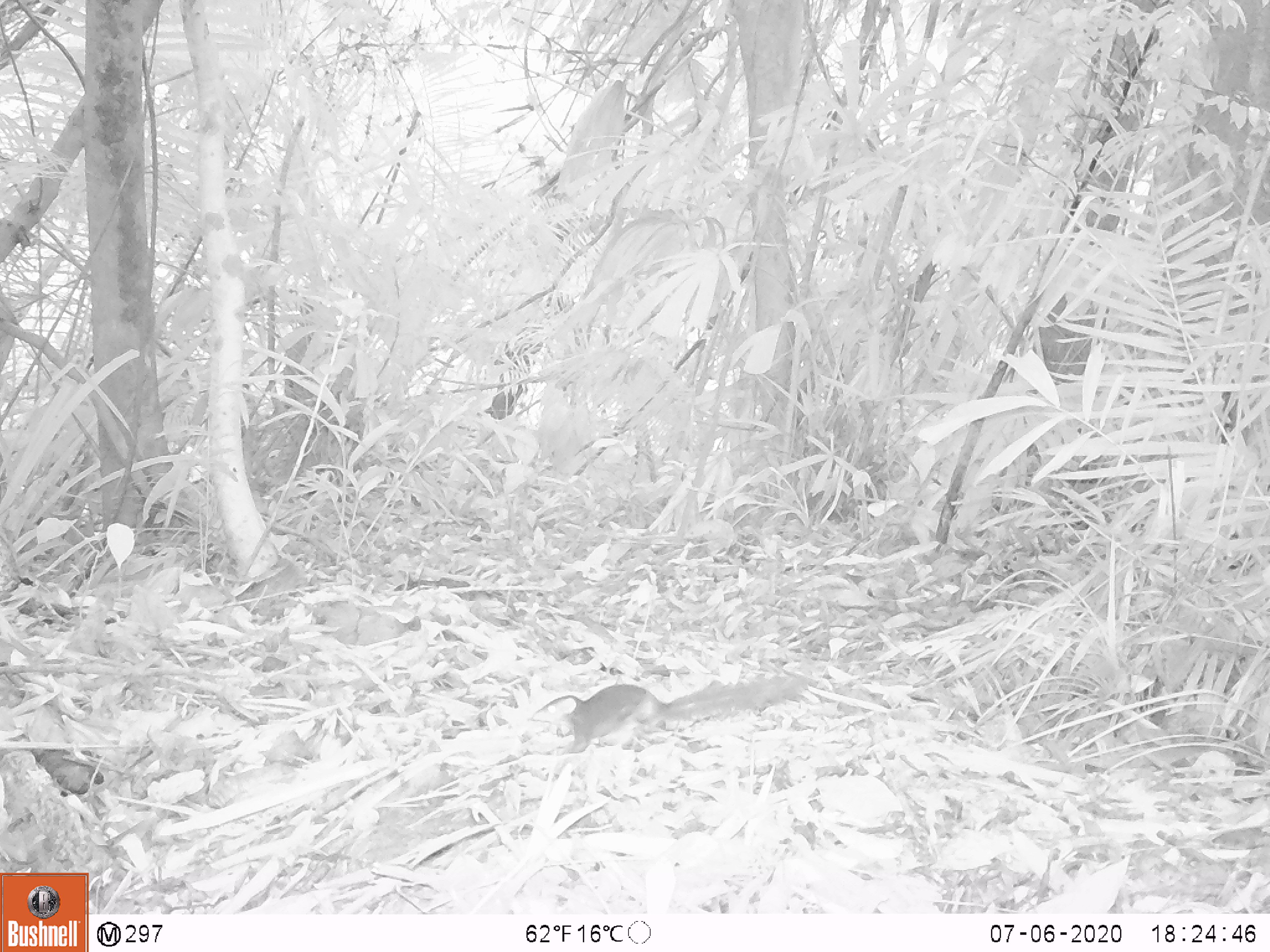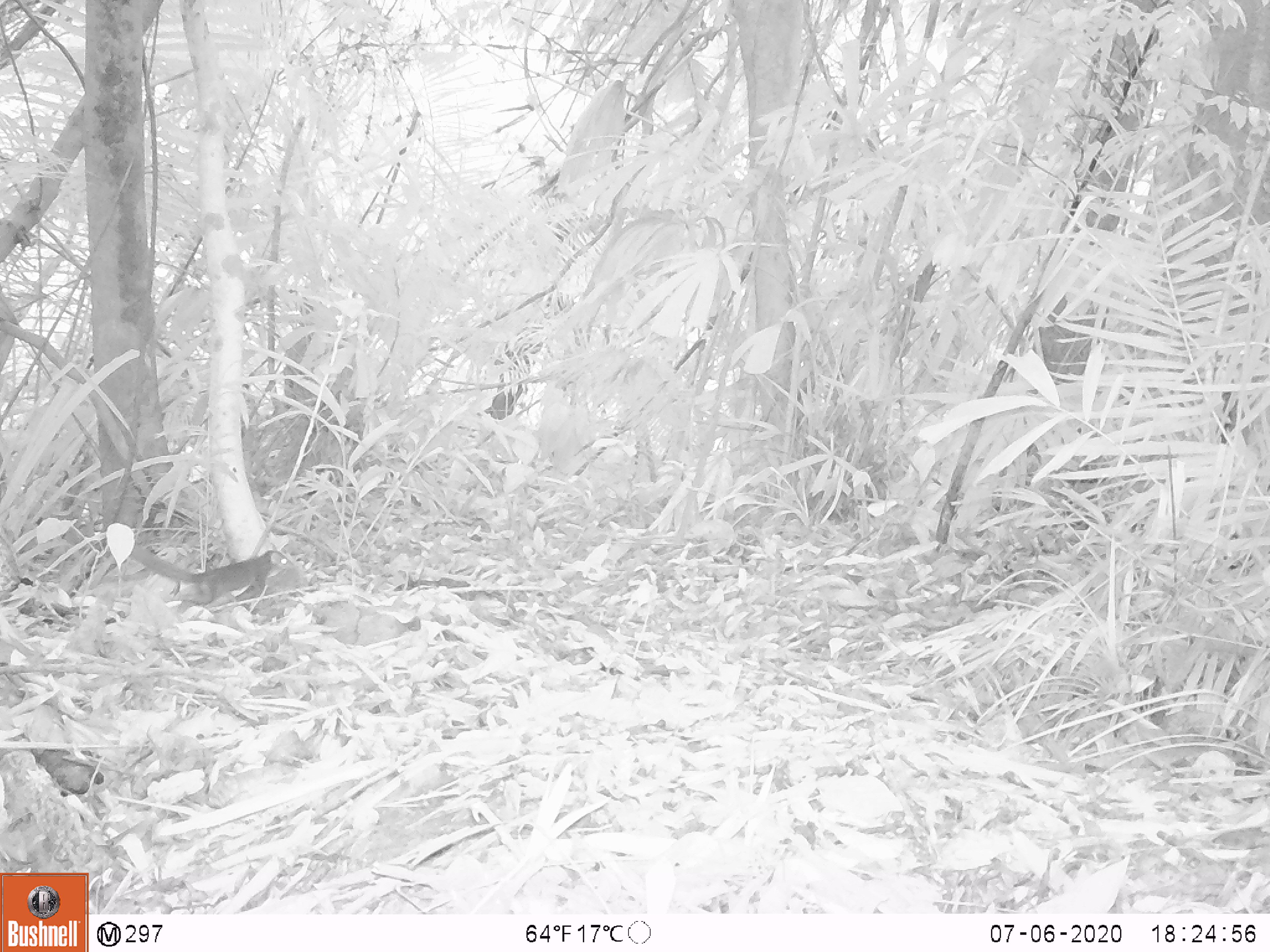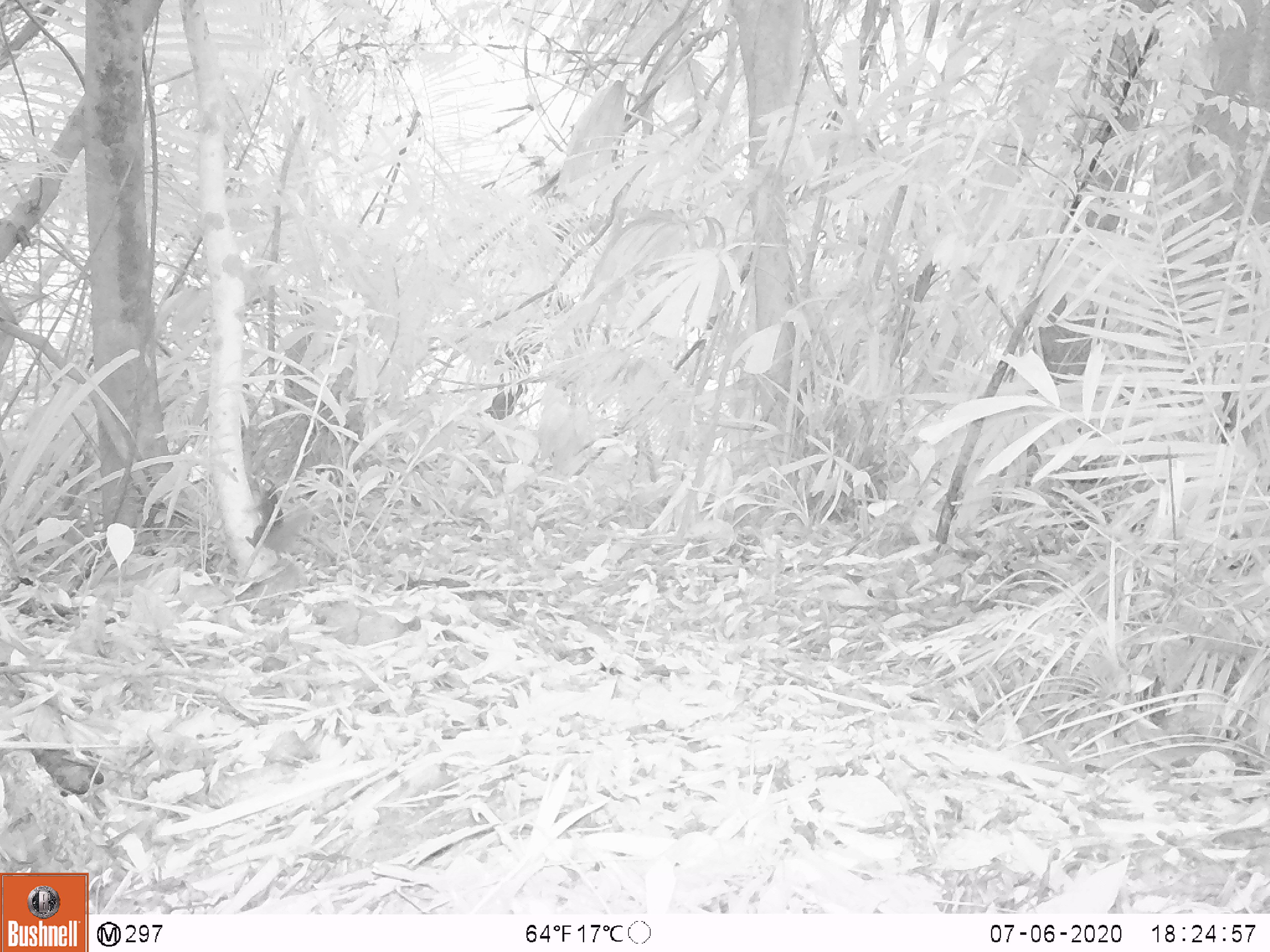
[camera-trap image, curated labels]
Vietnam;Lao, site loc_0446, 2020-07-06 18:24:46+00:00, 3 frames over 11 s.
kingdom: Animalia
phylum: Chordata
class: Mammalia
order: Scandentia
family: Tupaiidae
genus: Tupaia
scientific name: Tupaia belangeri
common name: northern treeshrew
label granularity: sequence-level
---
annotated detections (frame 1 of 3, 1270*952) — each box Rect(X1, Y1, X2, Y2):
northern treeshrew: Rect(528, 674, 819, 754)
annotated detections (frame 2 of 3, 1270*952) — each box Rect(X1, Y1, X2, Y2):
northern treeshrew: Rect(125, 543, 295, 606)